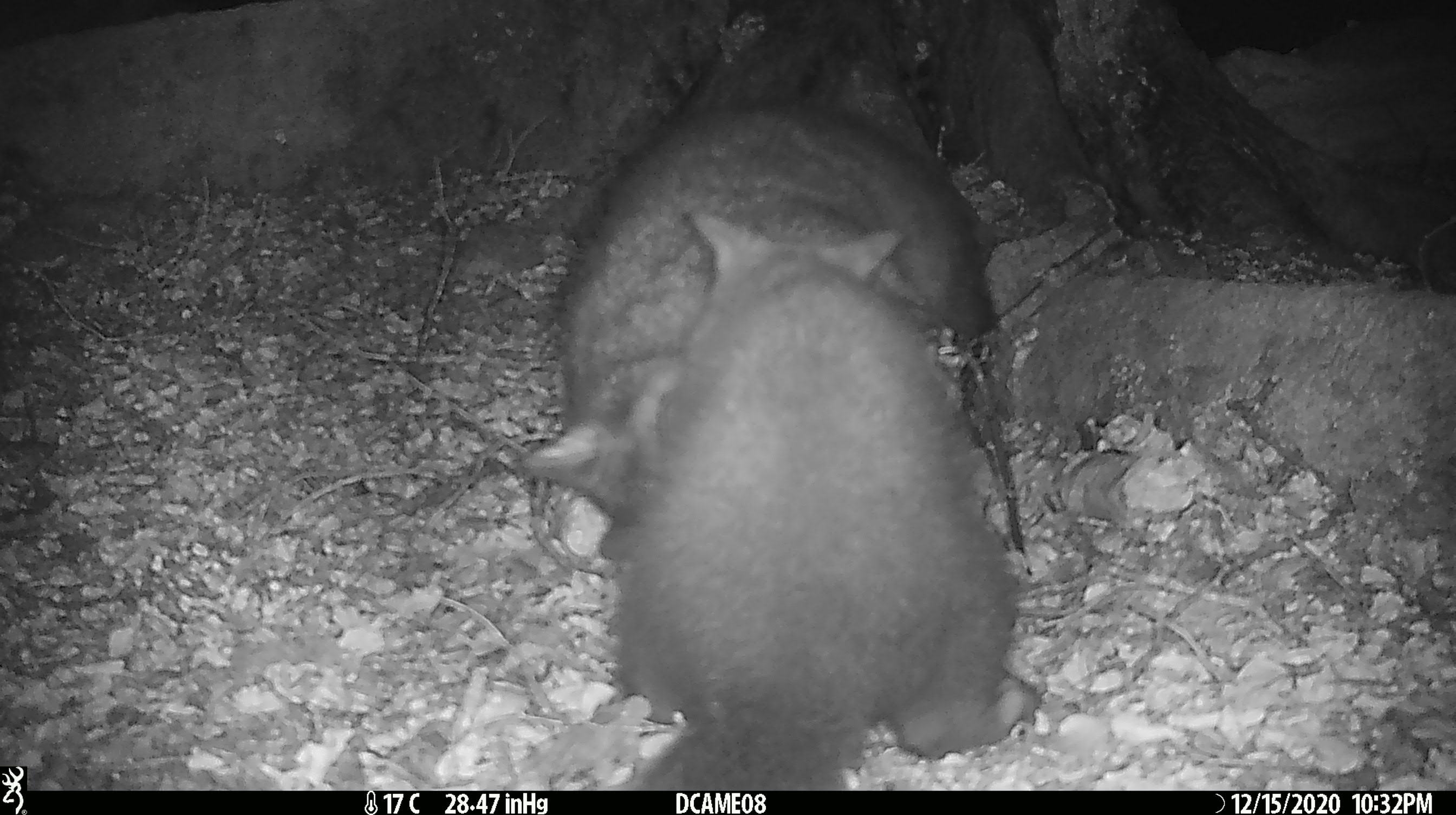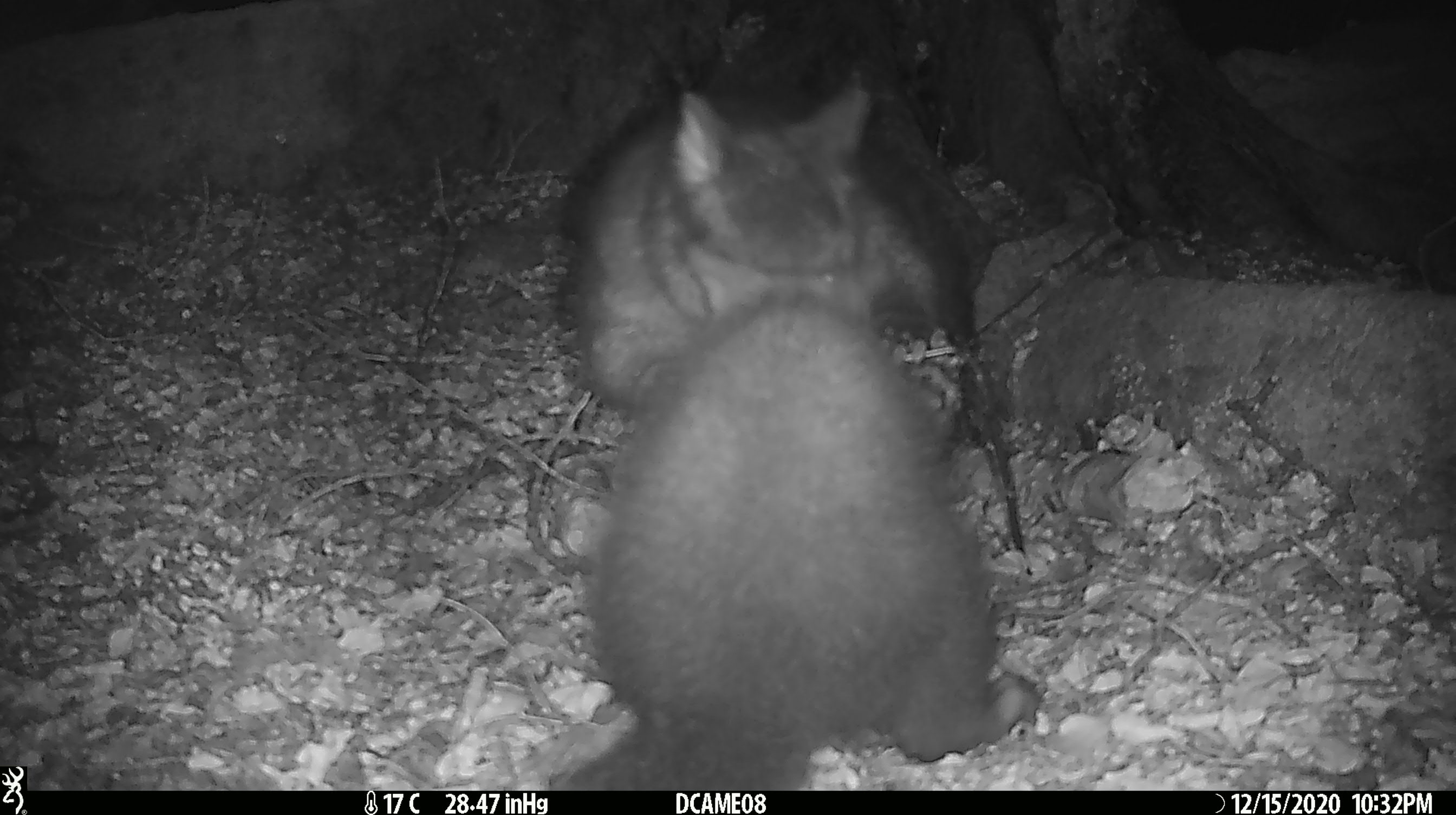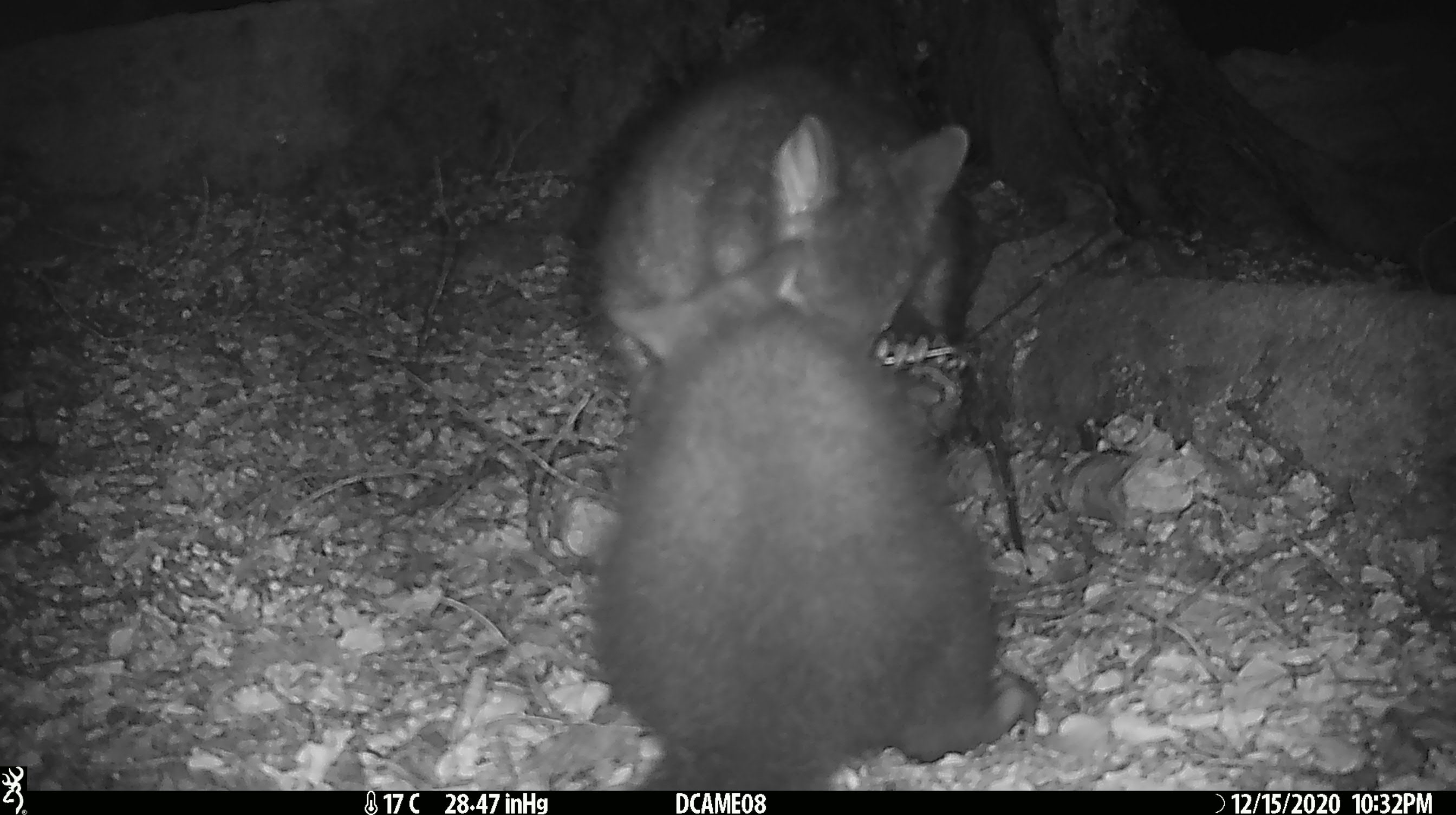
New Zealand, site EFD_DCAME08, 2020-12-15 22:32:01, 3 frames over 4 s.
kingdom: Animalia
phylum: Chordata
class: Mammalia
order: Diprotodontia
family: Phalangeridae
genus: Trichosurus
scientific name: Trichosurus vulpecula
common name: common brushtail possum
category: possum